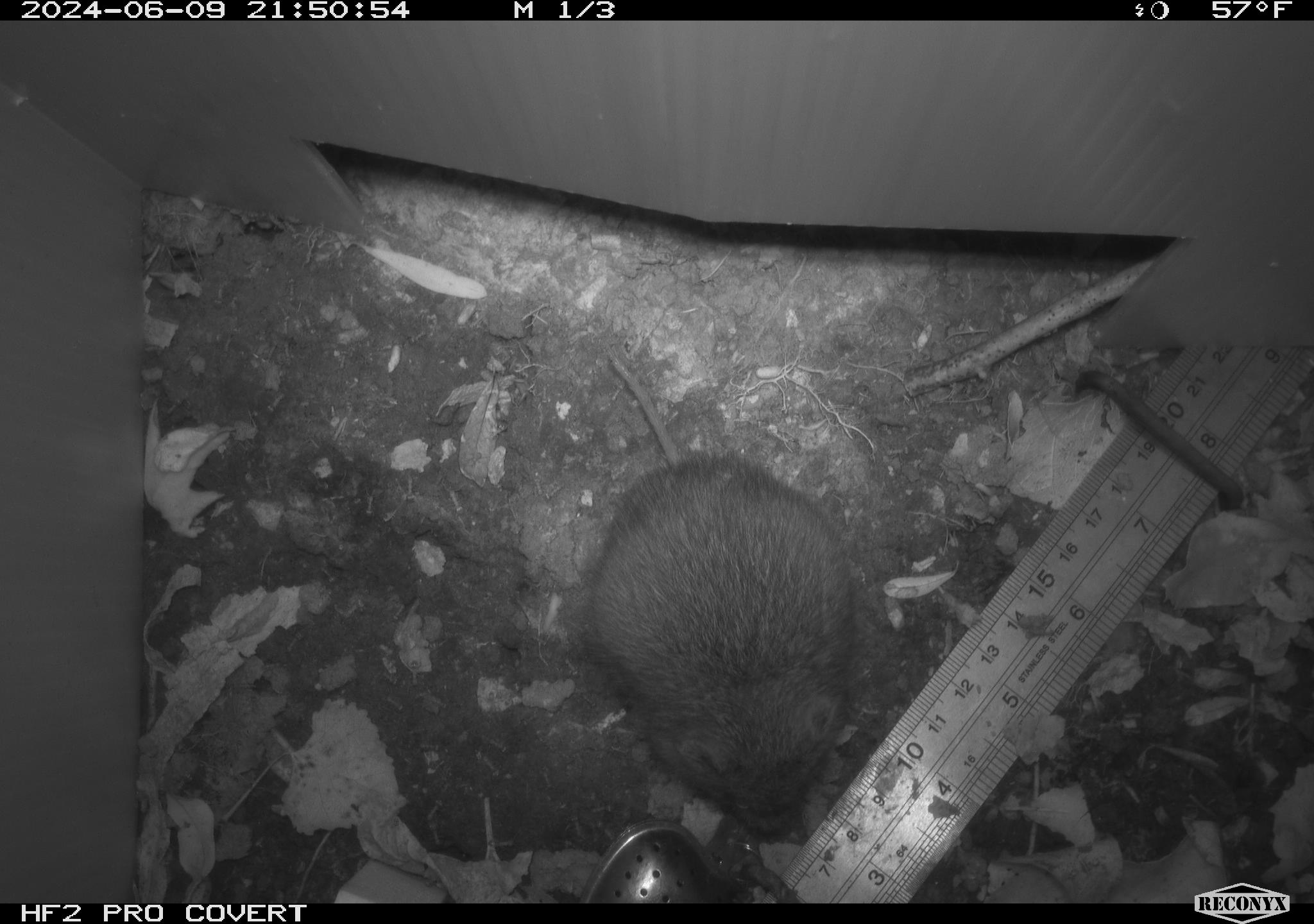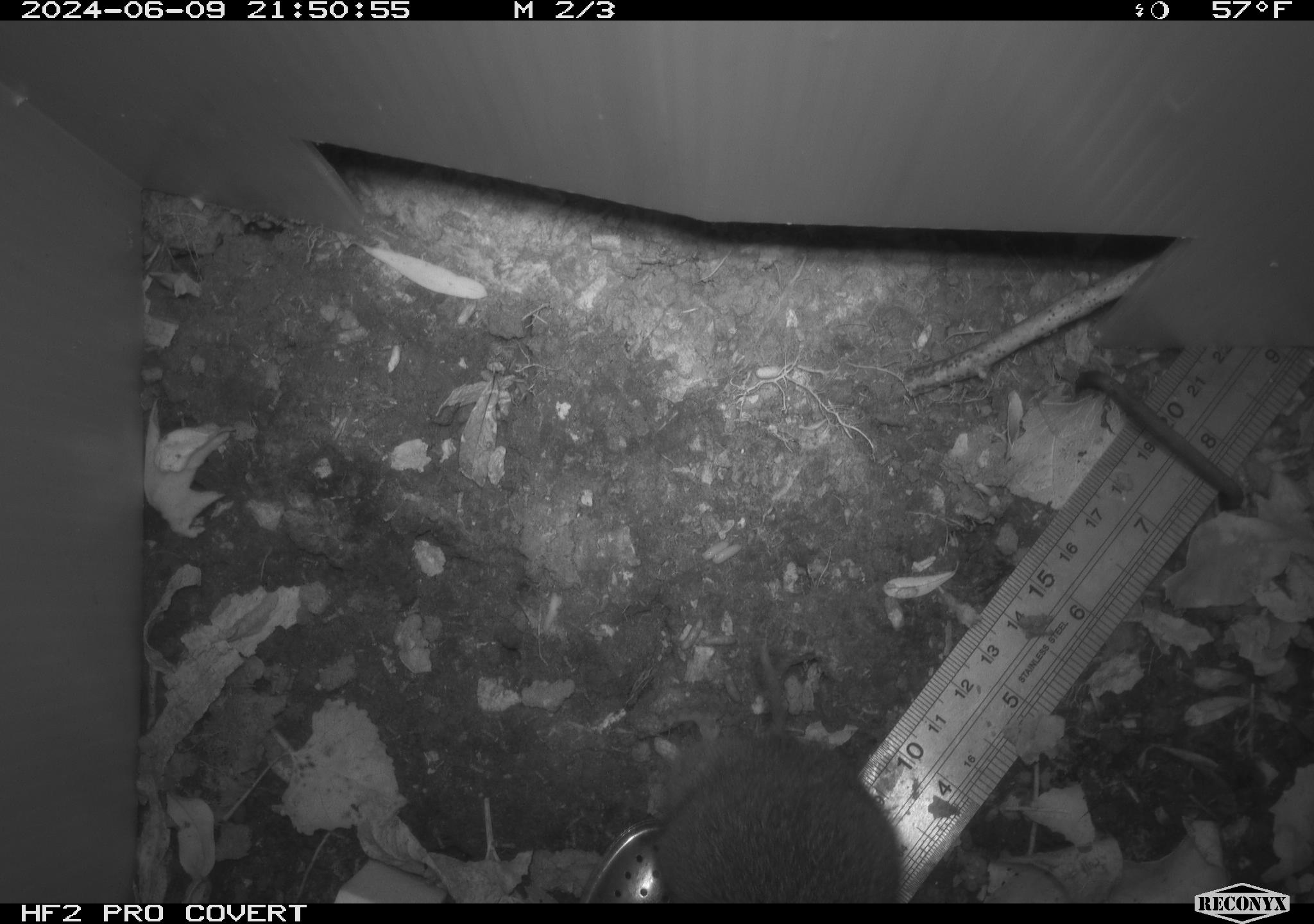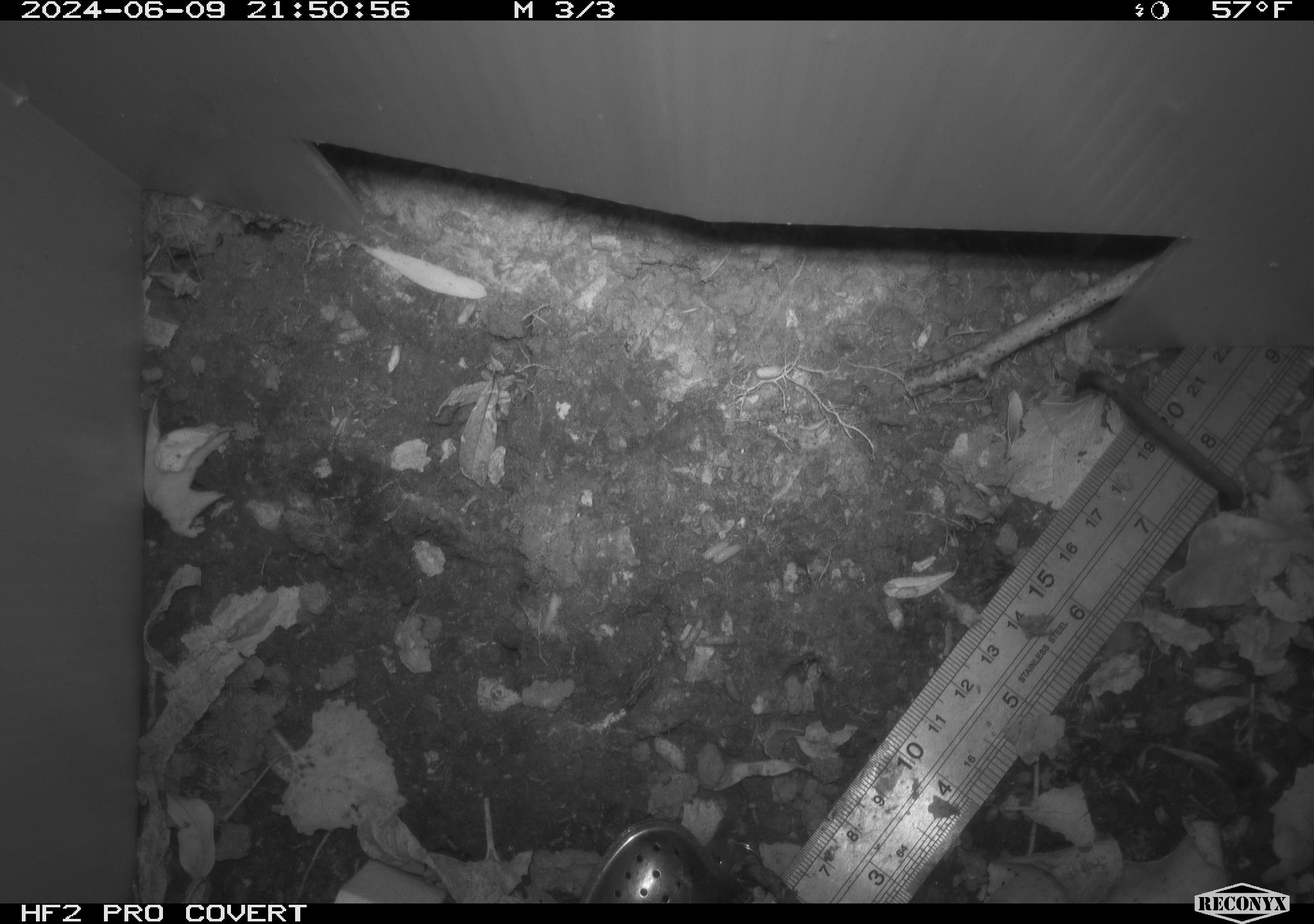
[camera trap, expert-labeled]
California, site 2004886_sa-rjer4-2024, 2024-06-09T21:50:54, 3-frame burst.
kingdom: Animalia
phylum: Chordata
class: Mammalia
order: Rodentia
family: Cricetidae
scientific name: Arvicolinae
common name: voles, lemmings, and muskrats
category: arvicolinae subfamily